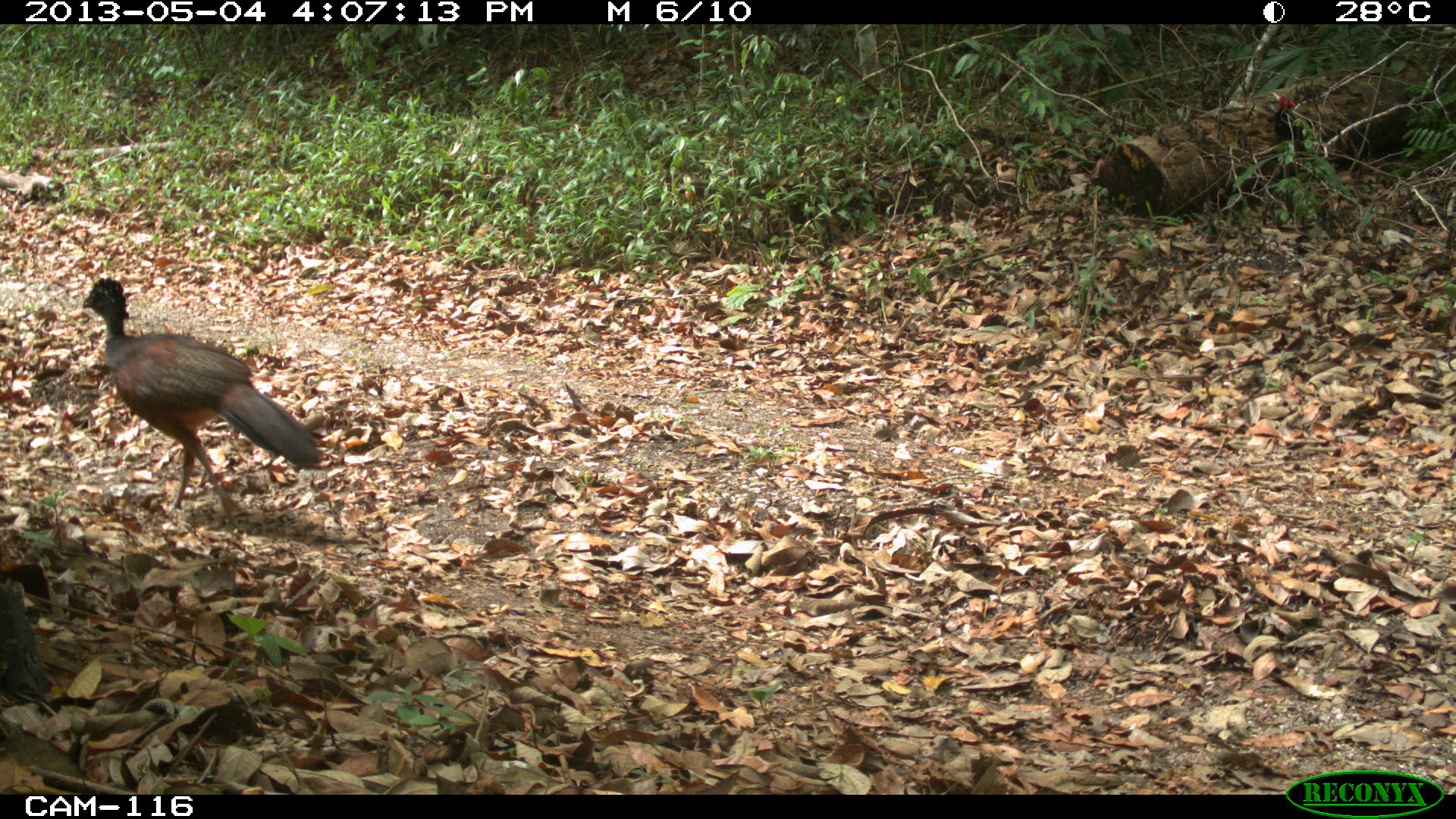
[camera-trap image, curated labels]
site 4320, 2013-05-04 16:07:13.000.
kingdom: Animalia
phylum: Chordata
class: Aves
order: Galliformes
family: Cracidae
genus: Crax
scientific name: Crax rubra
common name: great curassow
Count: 1.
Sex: female.